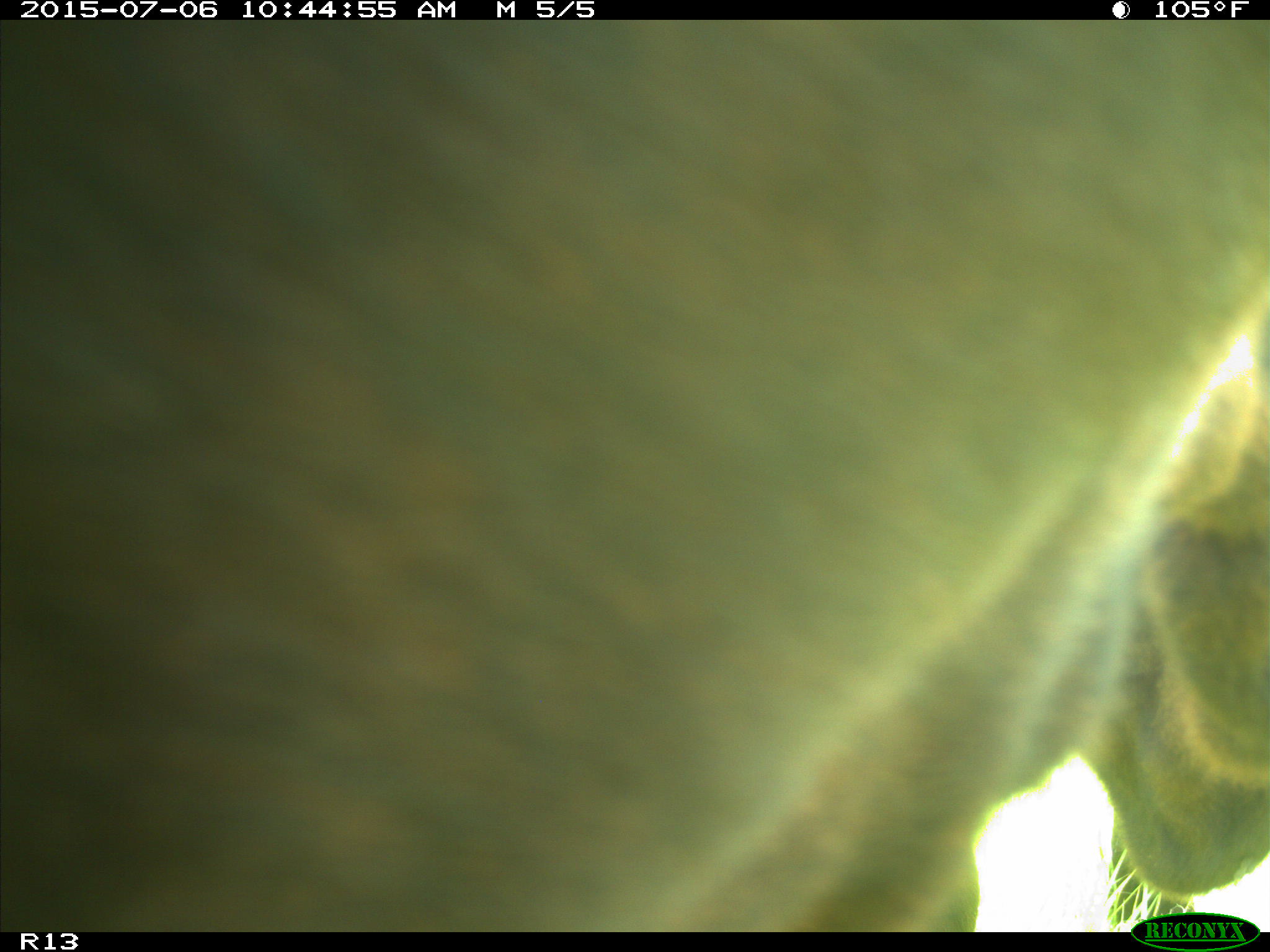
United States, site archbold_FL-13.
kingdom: Animalia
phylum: Chordata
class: Mammalia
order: Artiodactyla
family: Bovidae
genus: Bos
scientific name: Bos taurus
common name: domestic cow